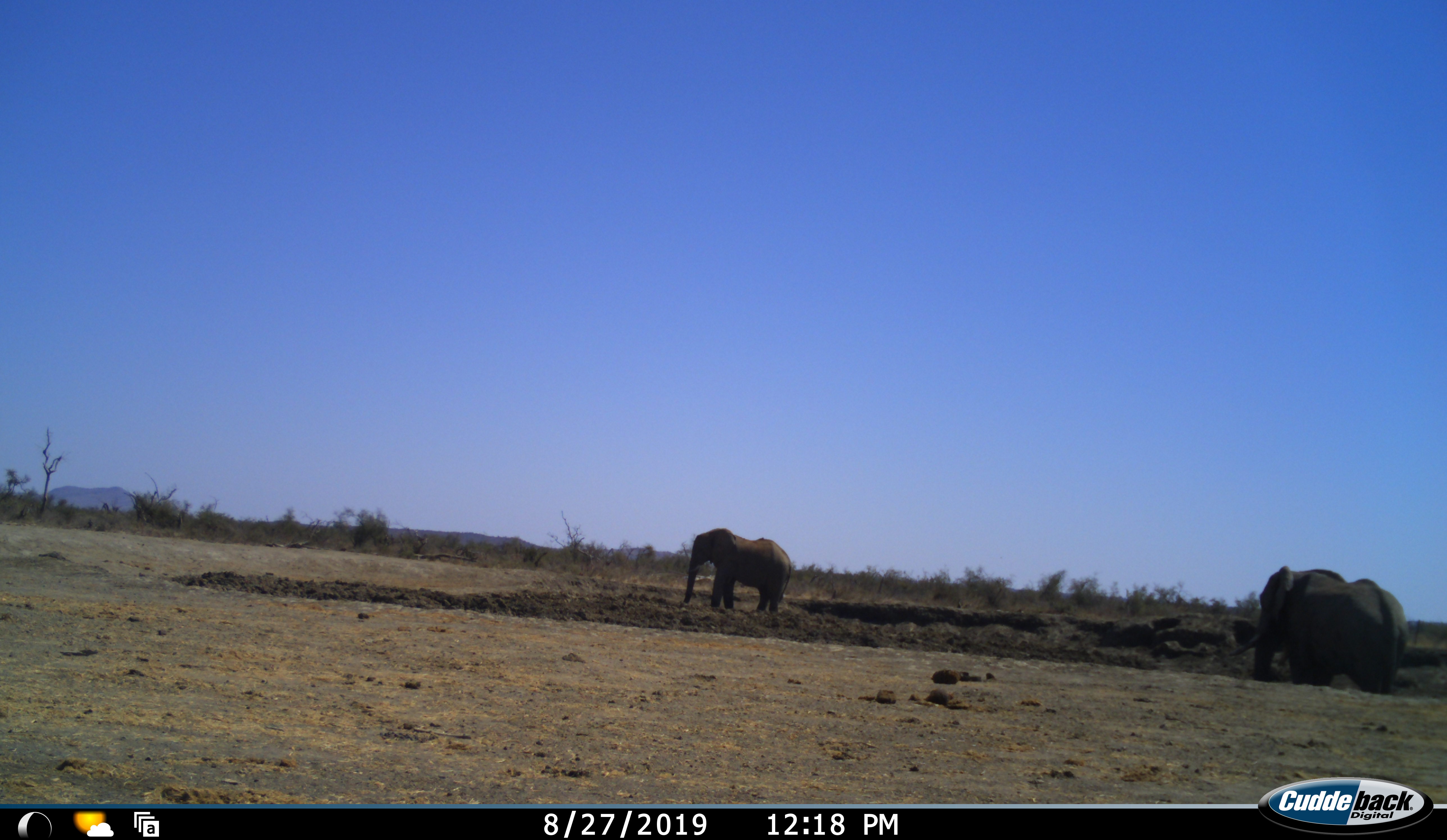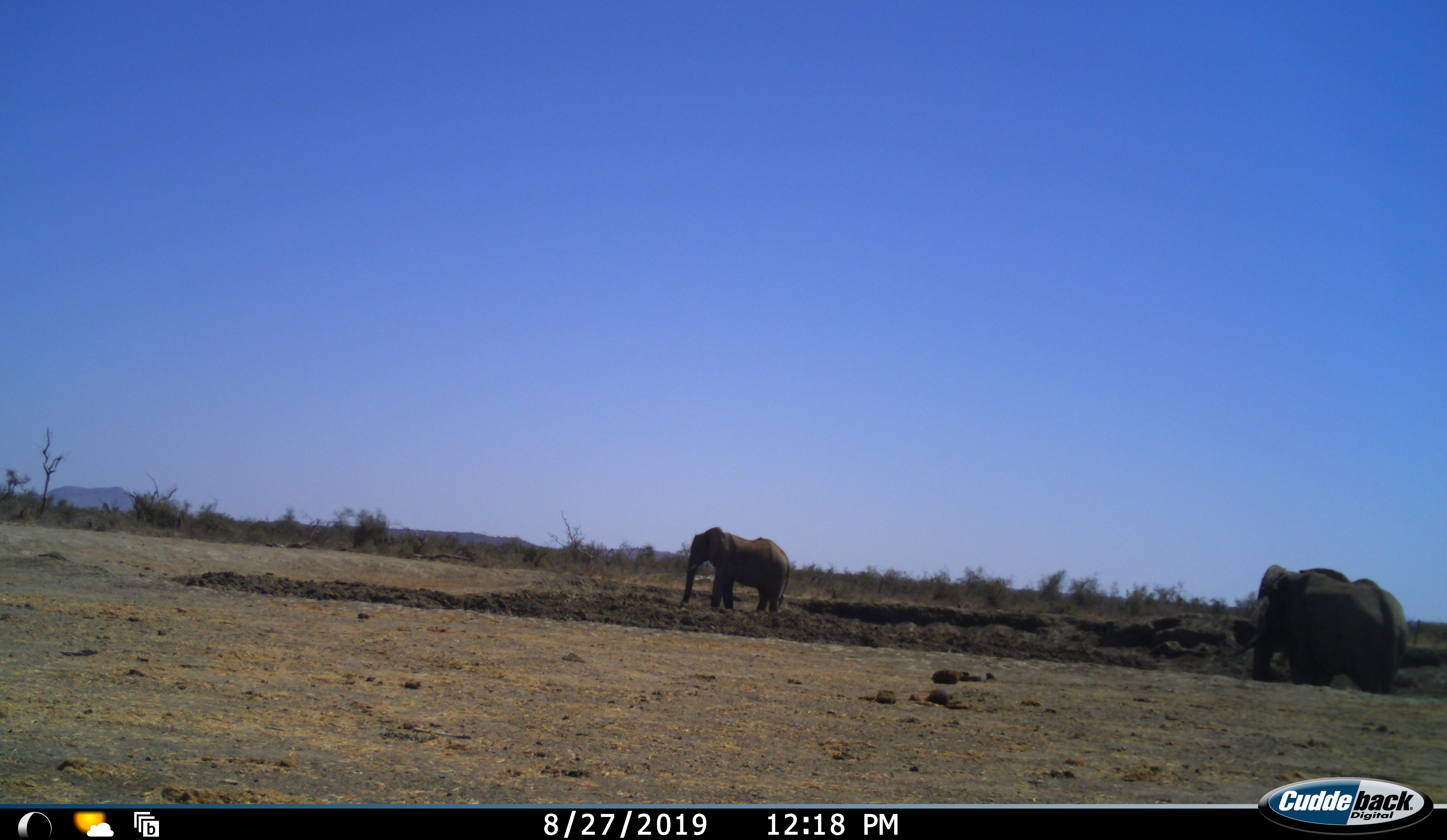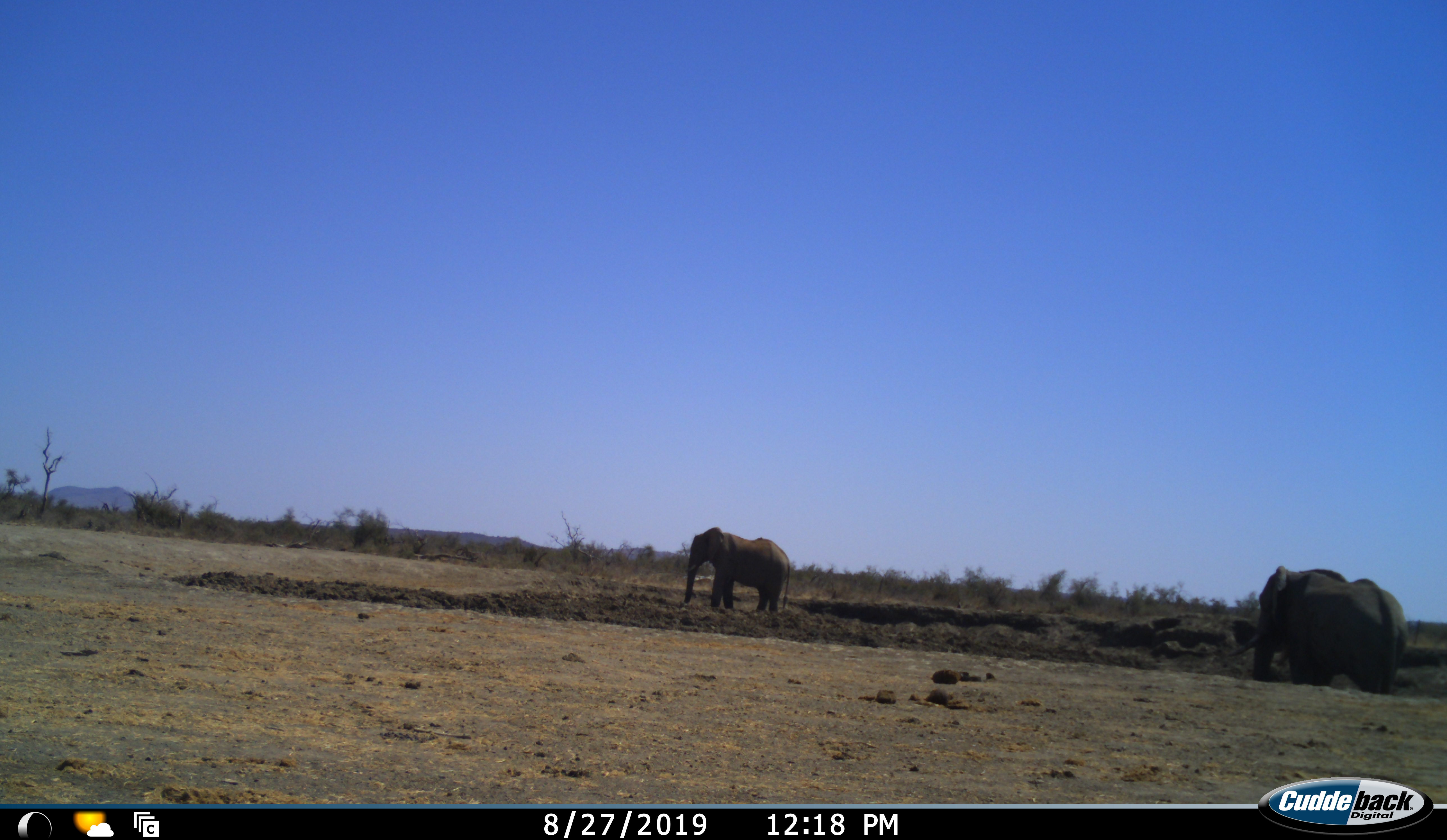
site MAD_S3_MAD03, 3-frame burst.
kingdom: Animalia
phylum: Chordata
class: Mammalia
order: Proboscidea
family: Elephantidae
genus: Loxodonta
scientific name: Loxodonta africana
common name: african bush elephant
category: elephant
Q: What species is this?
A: Elephant (african bush elephant) (Loxodonta africana).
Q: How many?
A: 2.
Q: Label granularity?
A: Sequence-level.